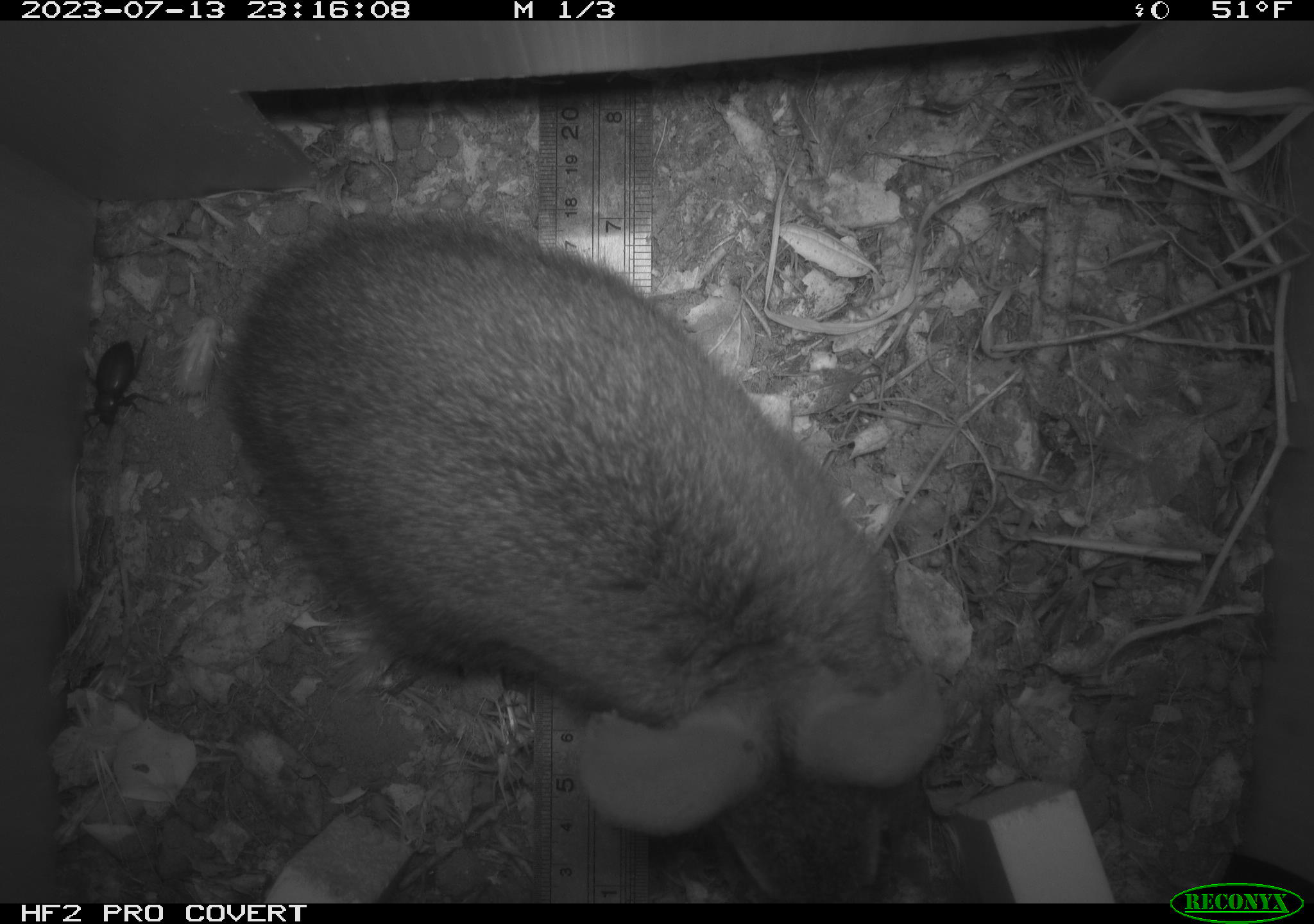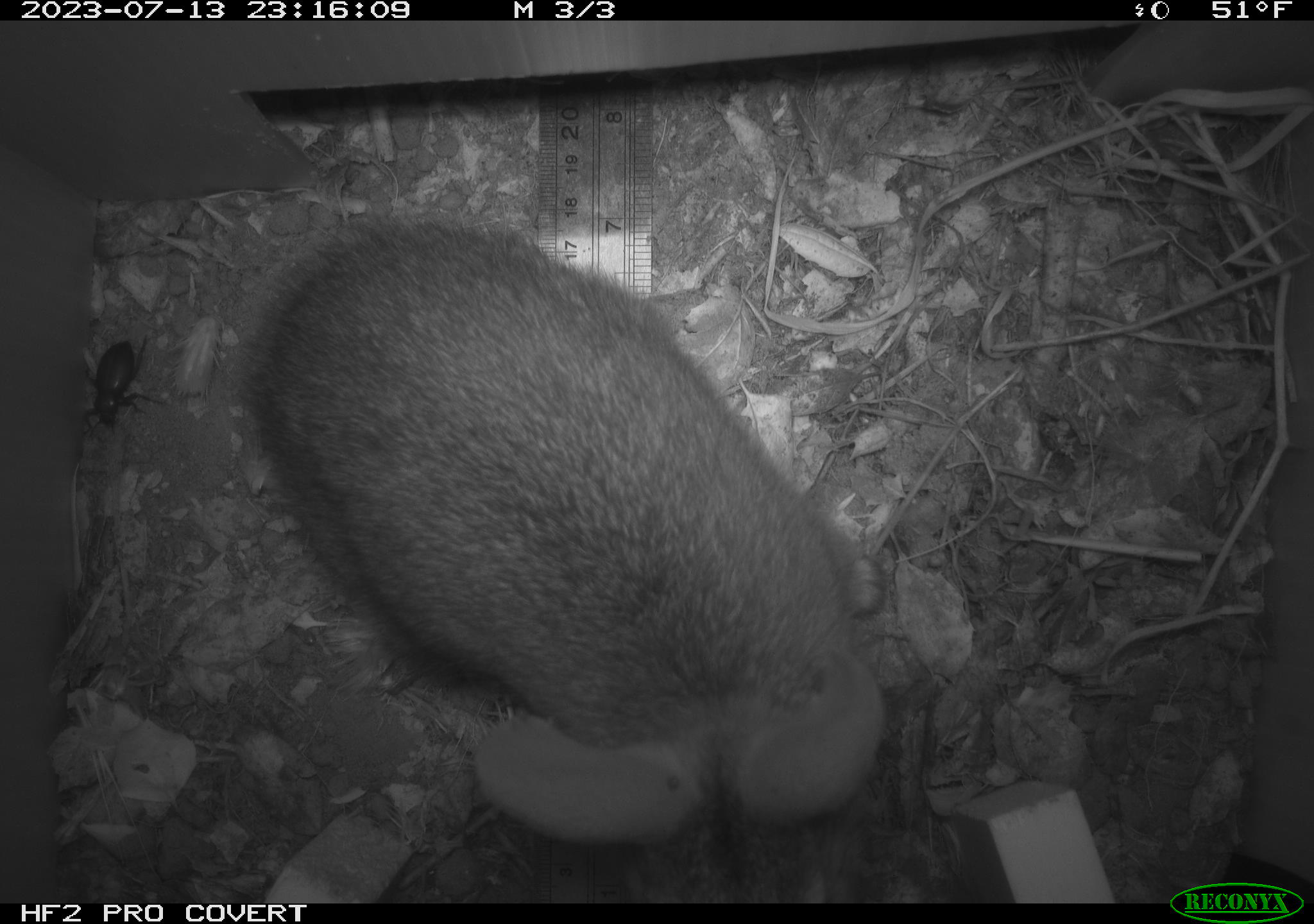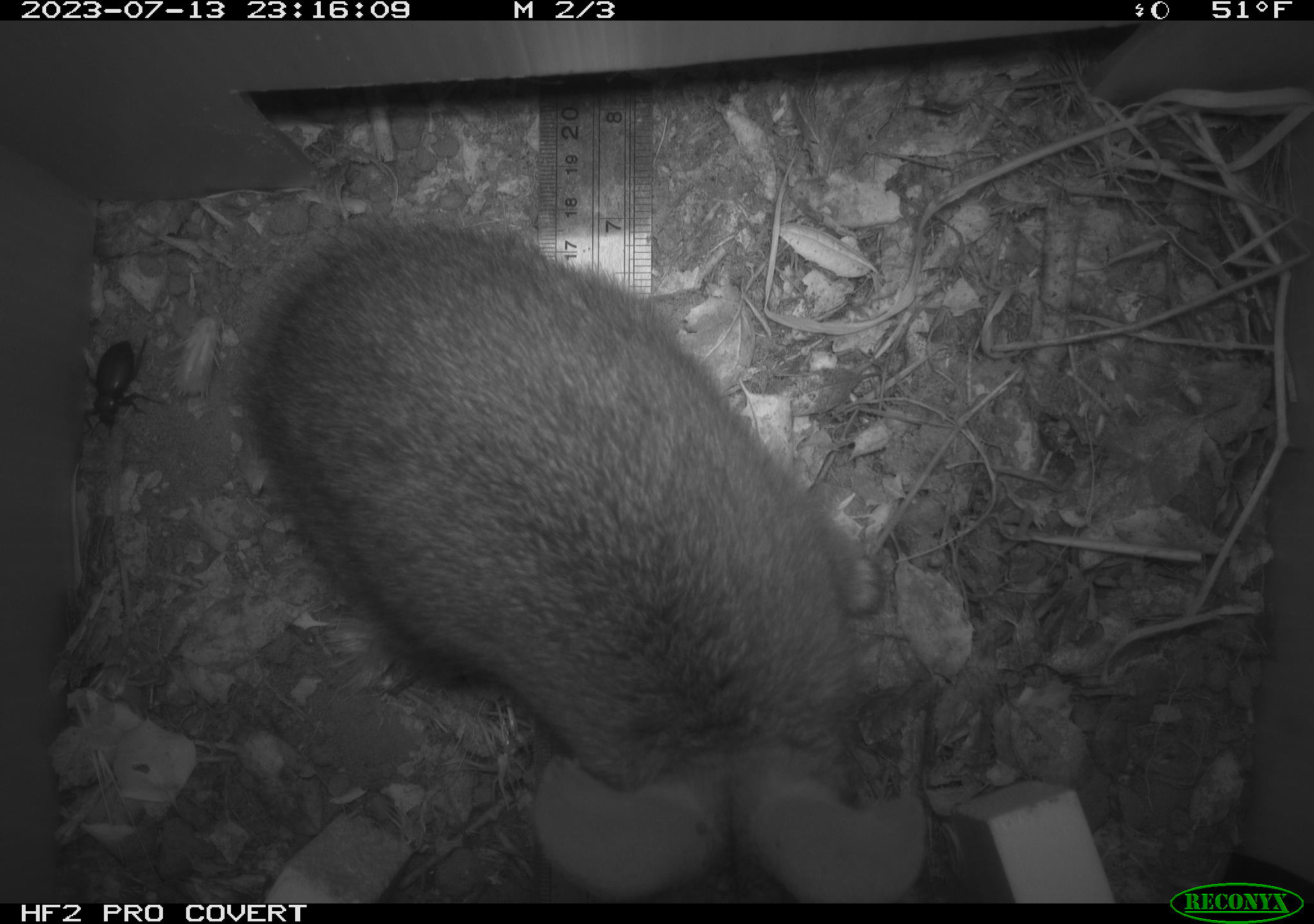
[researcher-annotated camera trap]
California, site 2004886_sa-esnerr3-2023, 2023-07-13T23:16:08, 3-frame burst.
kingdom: Animalia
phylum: Chordata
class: Mammalia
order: Lagomorpha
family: Leporidae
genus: Sylvilagus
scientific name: Sylvilagus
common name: cottontail rabbits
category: sylvilagus species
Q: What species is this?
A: Sylvilagus species (cottontail rabbits) (Sylvilagus).